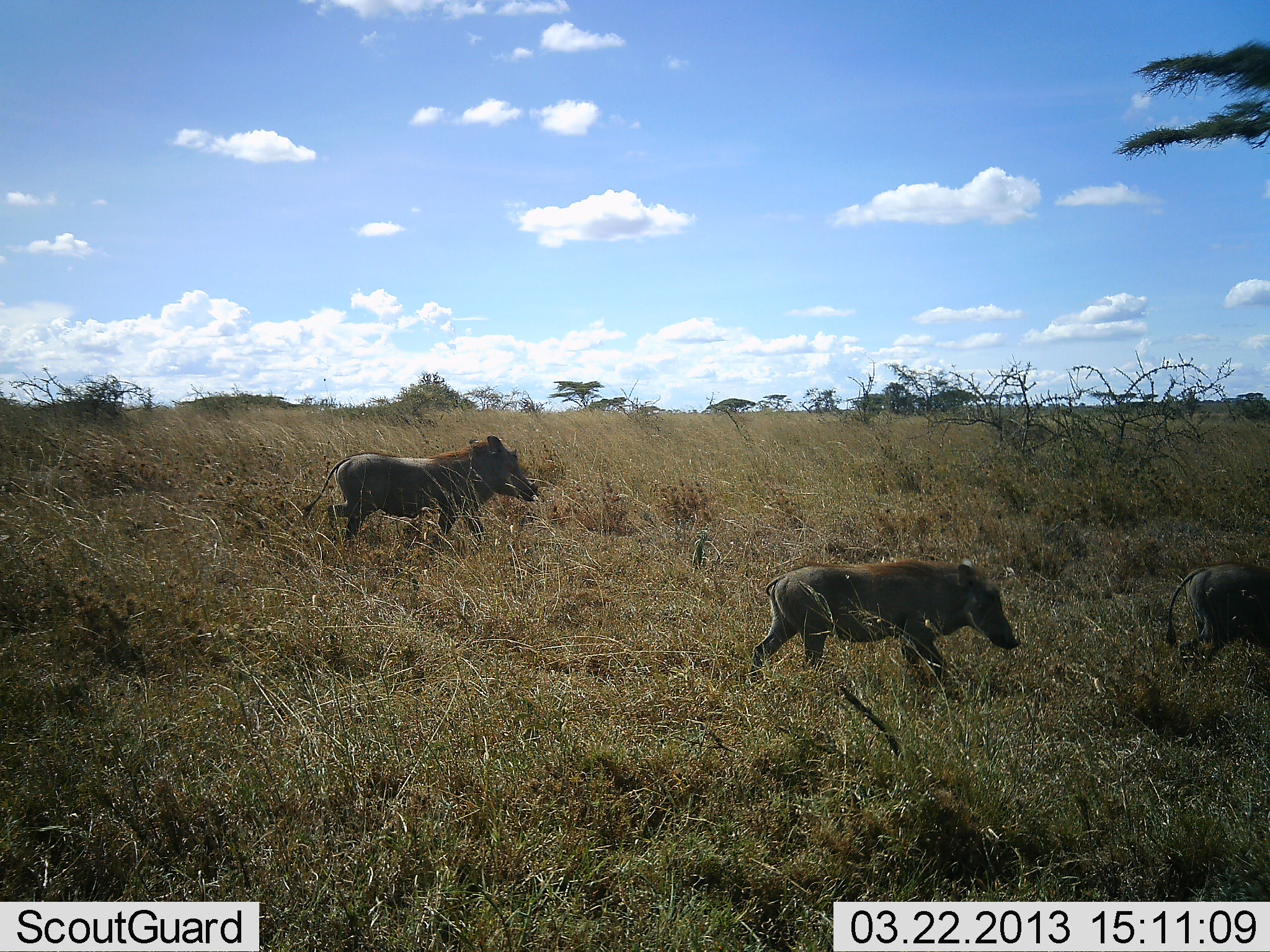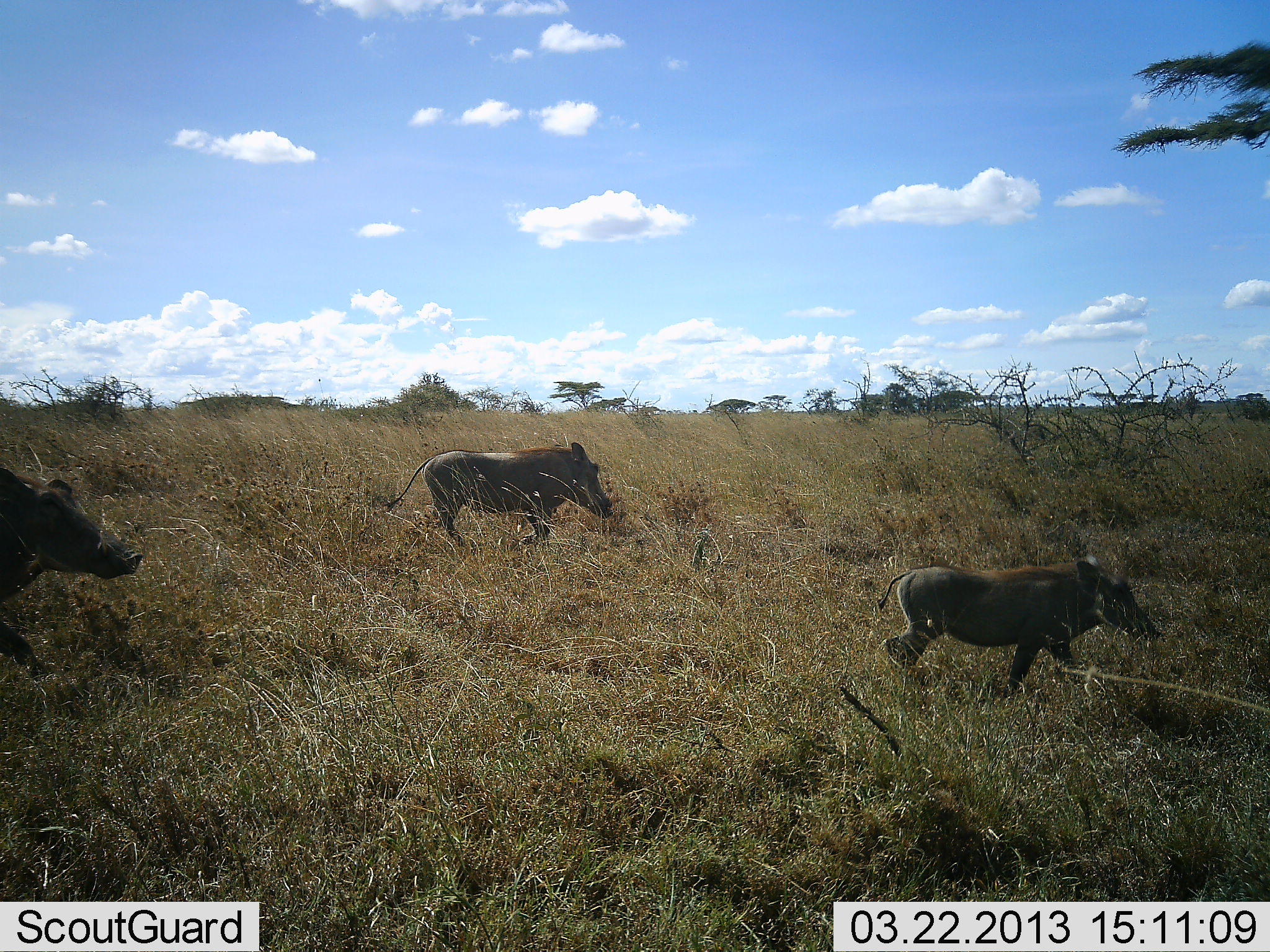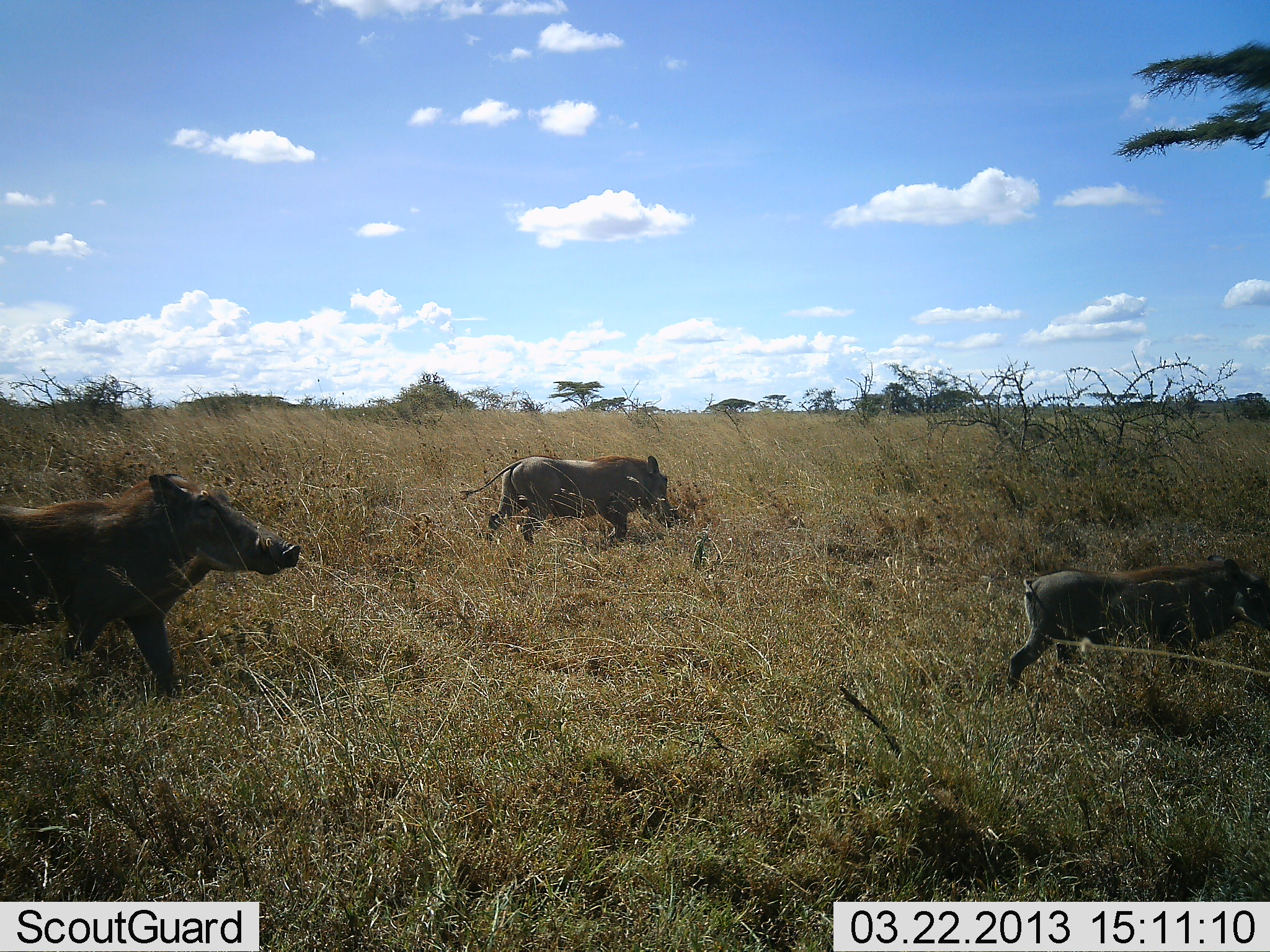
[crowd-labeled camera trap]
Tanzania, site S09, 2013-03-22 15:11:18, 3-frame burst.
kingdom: Animalia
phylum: Chordata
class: Mammalia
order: Artiodactyla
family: Suidae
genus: Phacochoerus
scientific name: Phacochoerus africanus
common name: warthog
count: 4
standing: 3%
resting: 3%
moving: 100%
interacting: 0%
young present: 15%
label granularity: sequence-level